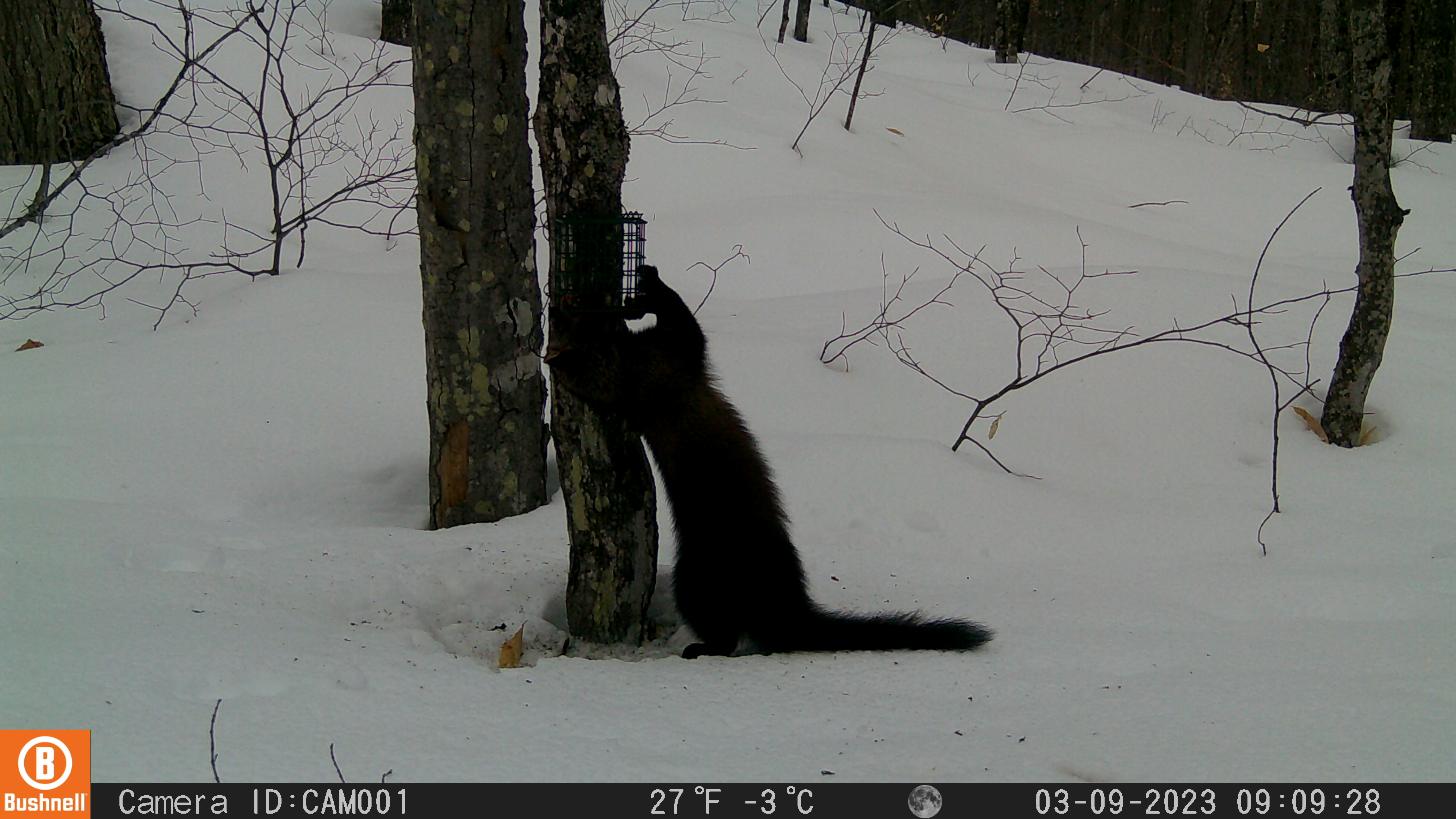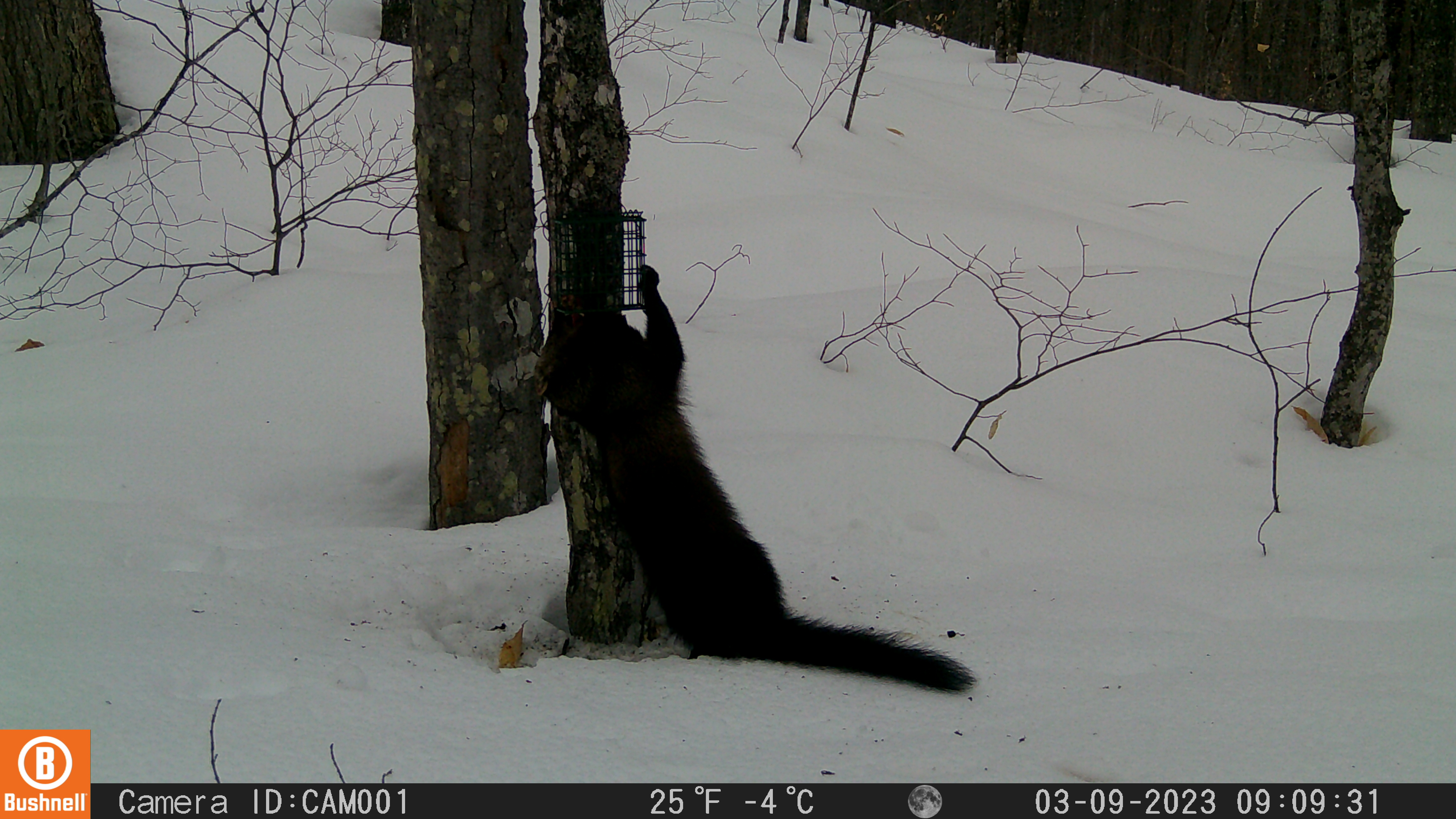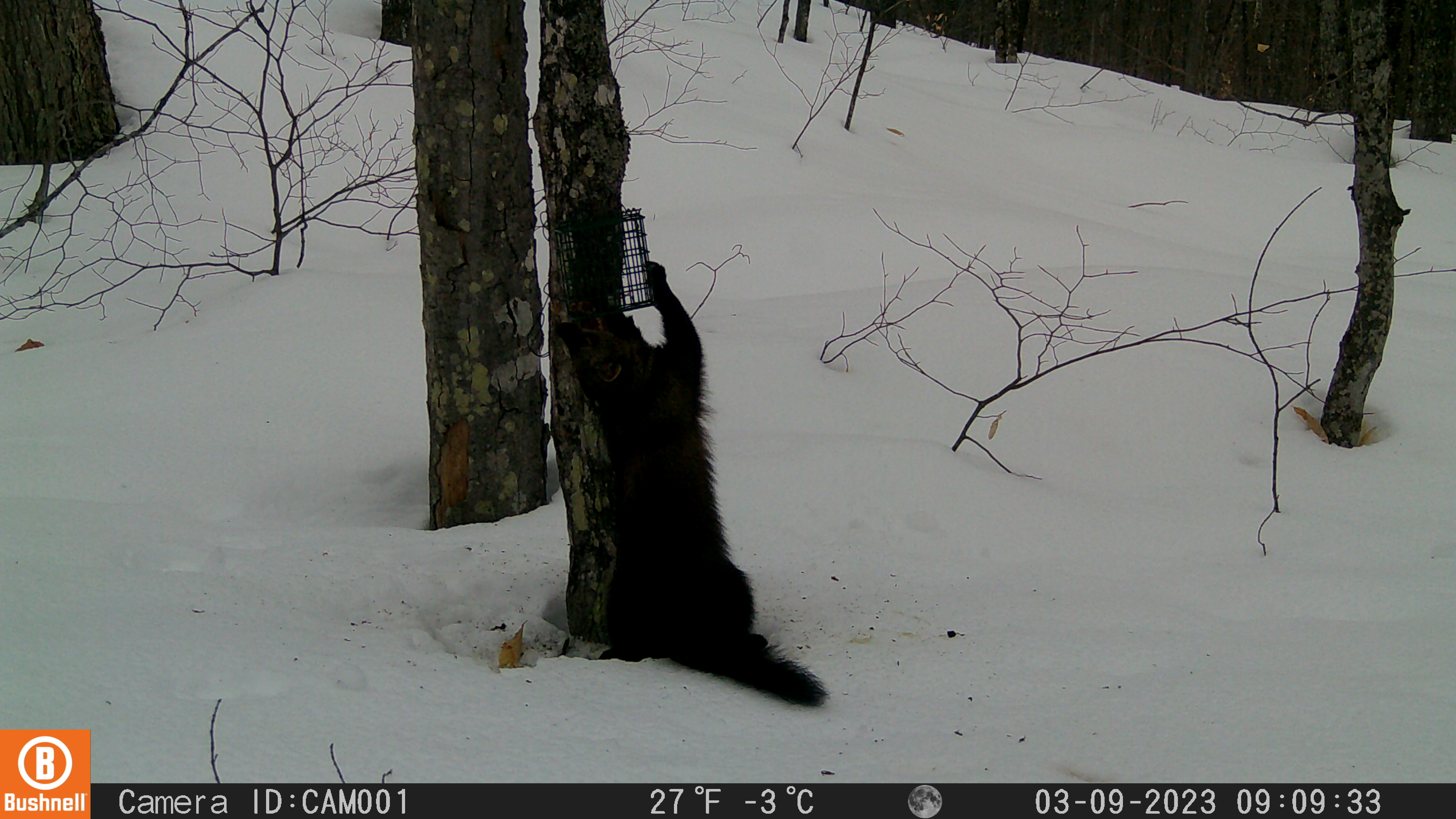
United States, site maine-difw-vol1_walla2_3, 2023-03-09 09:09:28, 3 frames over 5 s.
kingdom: Animalia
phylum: Chordata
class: Mammalia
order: Carnivora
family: Mustelidae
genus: Pekania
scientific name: Pekania pennanti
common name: fisher